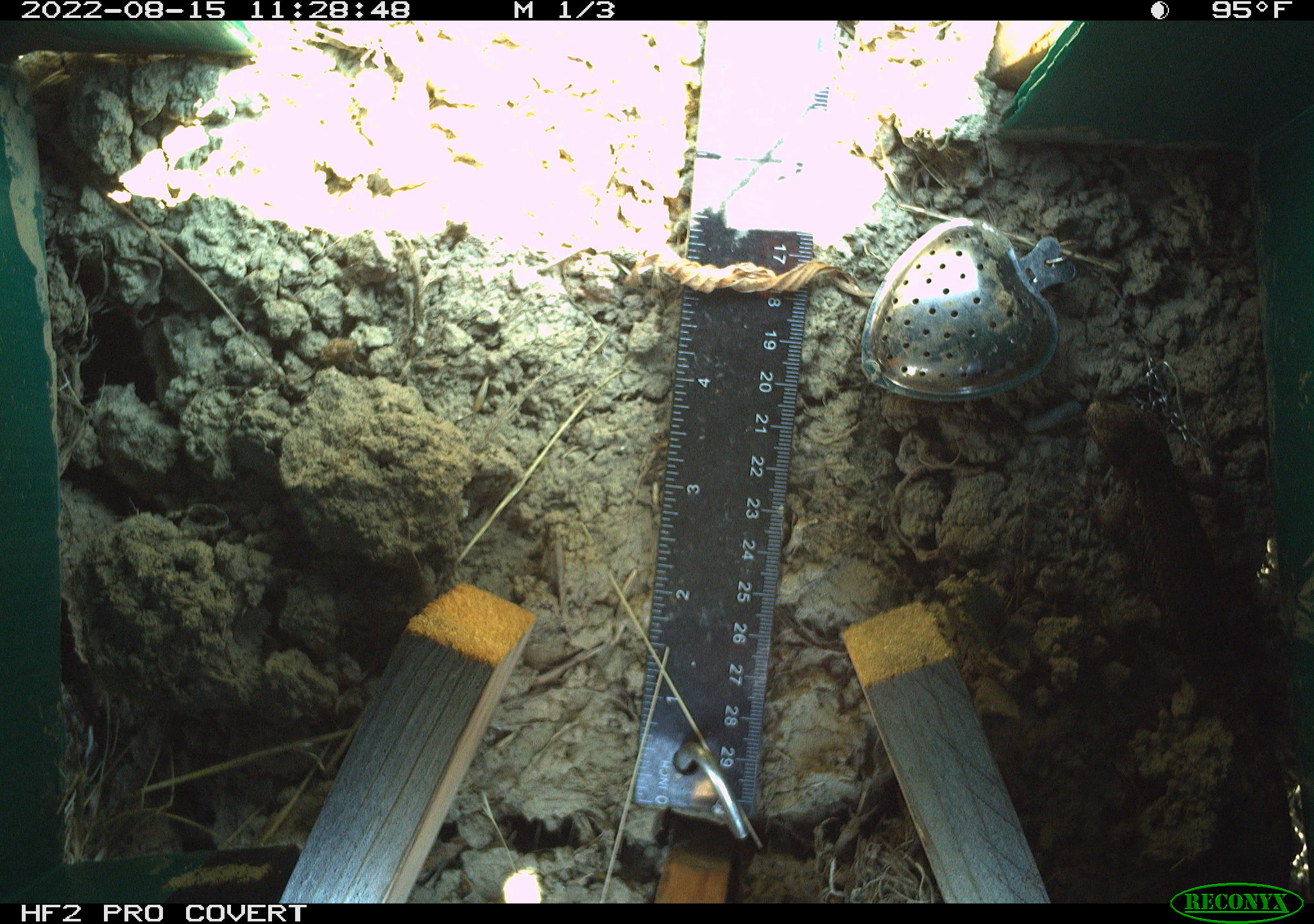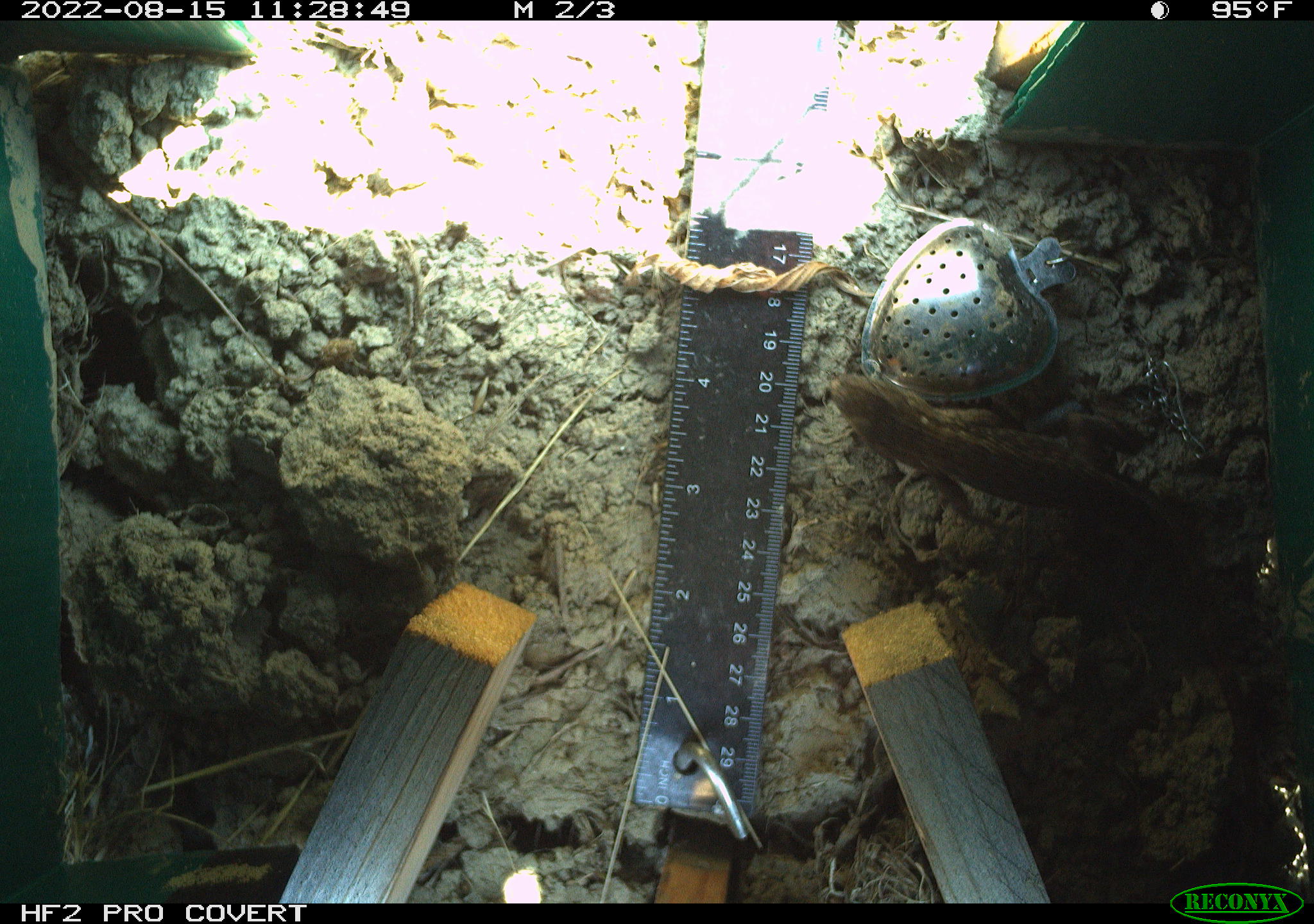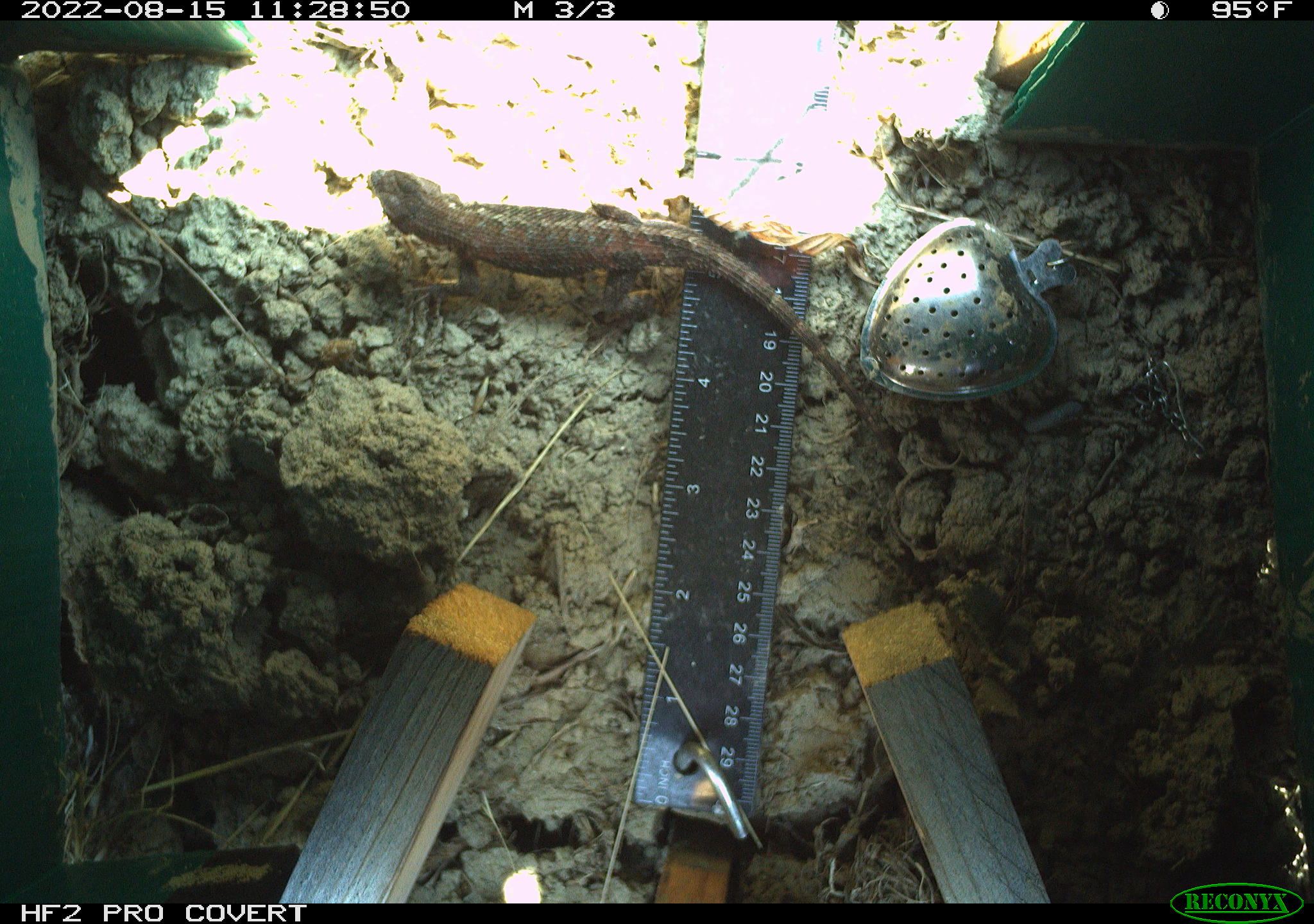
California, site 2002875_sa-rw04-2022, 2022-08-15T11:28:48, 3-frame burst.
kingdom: Animalia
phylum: Chordata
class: Reptilia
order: Squamata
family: Phrynosomatidae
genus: Sceloporus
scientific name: Sceloporus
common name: spiny lizards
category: sceloporus species